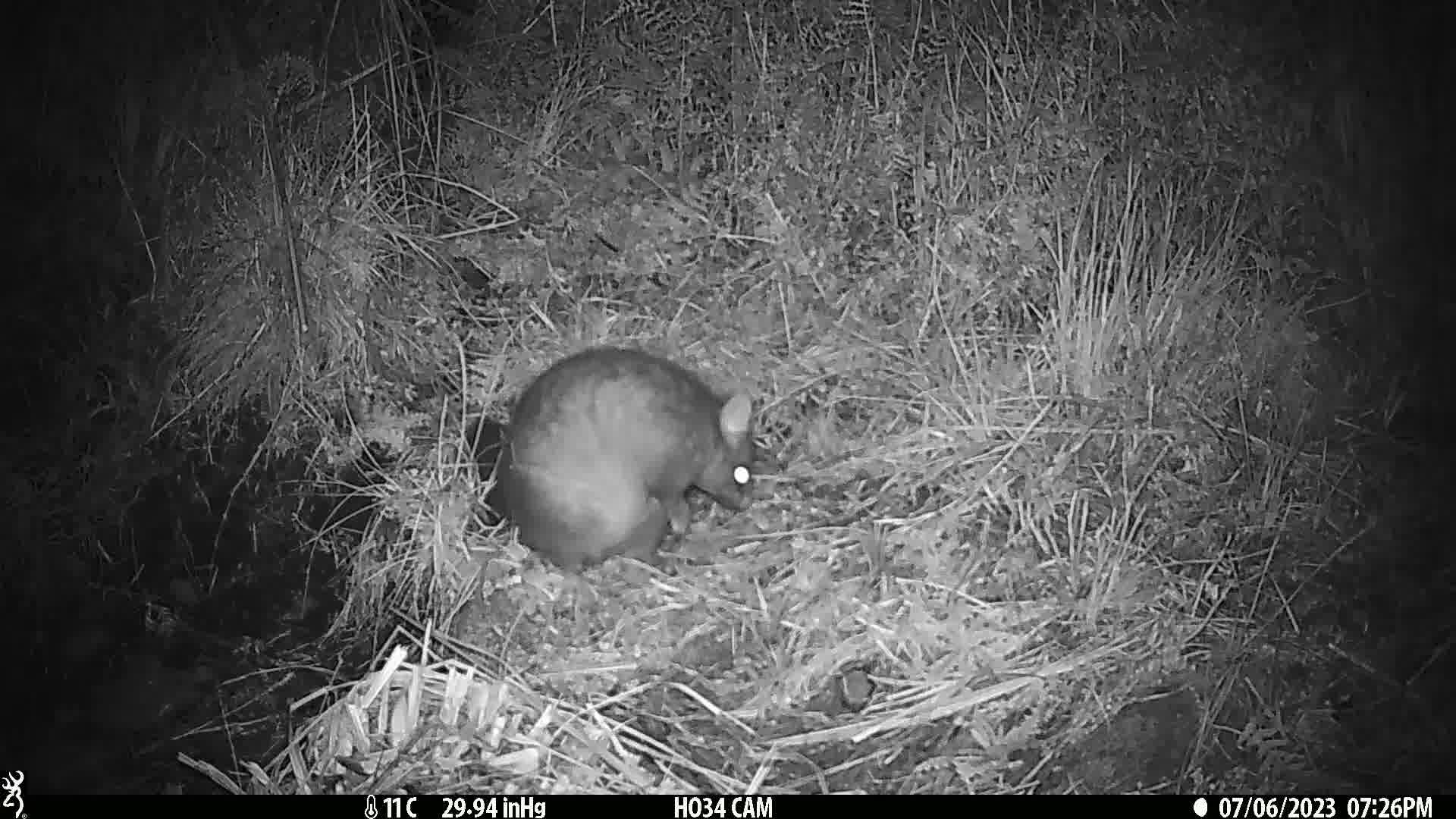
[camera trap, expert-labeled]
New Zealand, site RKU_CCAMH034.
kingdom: Animalia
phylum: Chordata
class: Mammalia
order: Diprotodontia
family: Phalangeridae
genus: Trichosurus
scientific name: Trichosurus vulpecula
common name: common brushtail possum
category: possum